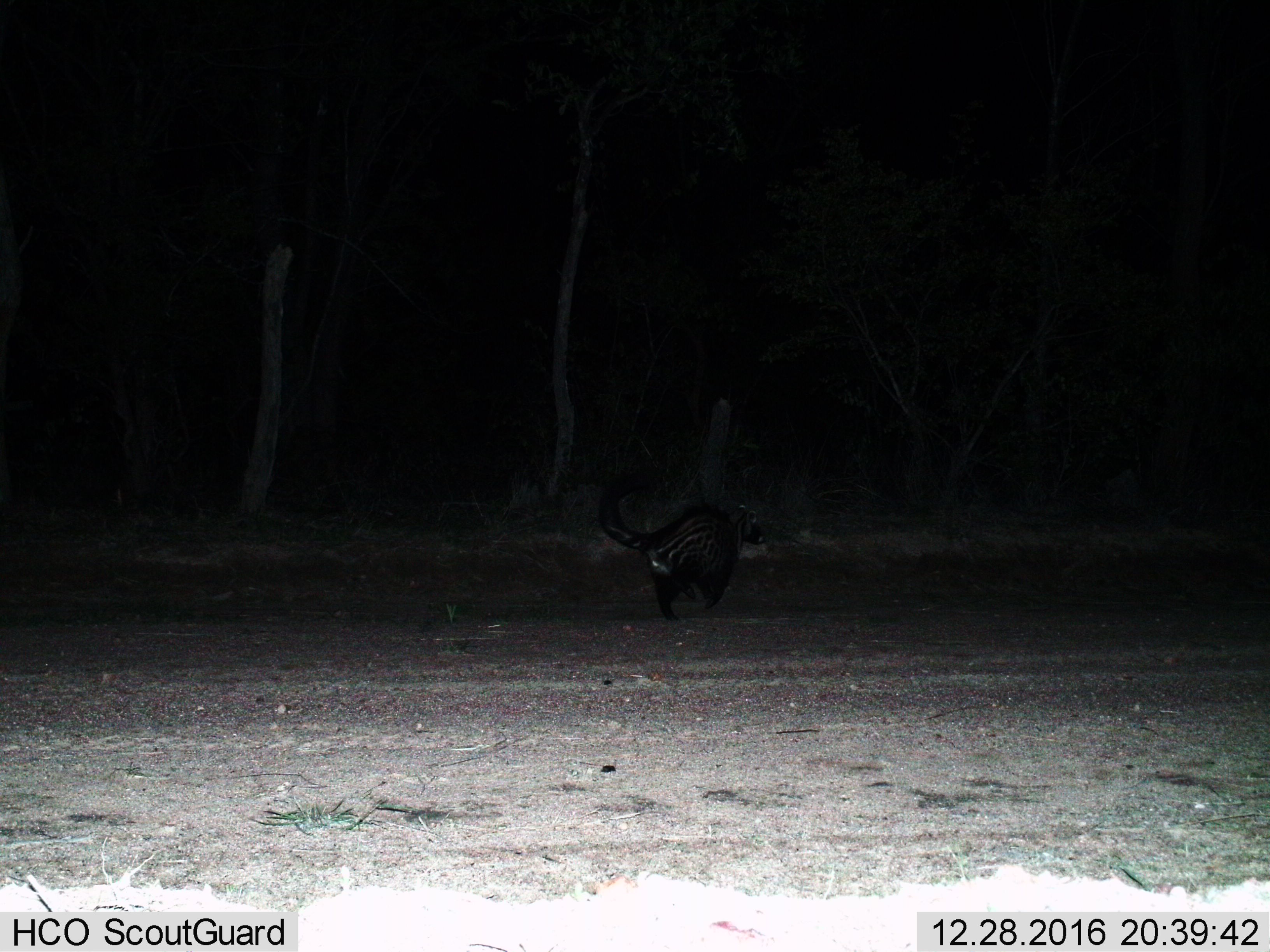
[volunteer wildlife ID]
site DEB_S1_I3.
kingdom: Animalia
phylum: Chordata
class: Mammalia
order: Carnivora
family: Viverridae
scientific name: Viverridae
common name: civet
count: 1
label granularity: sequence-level